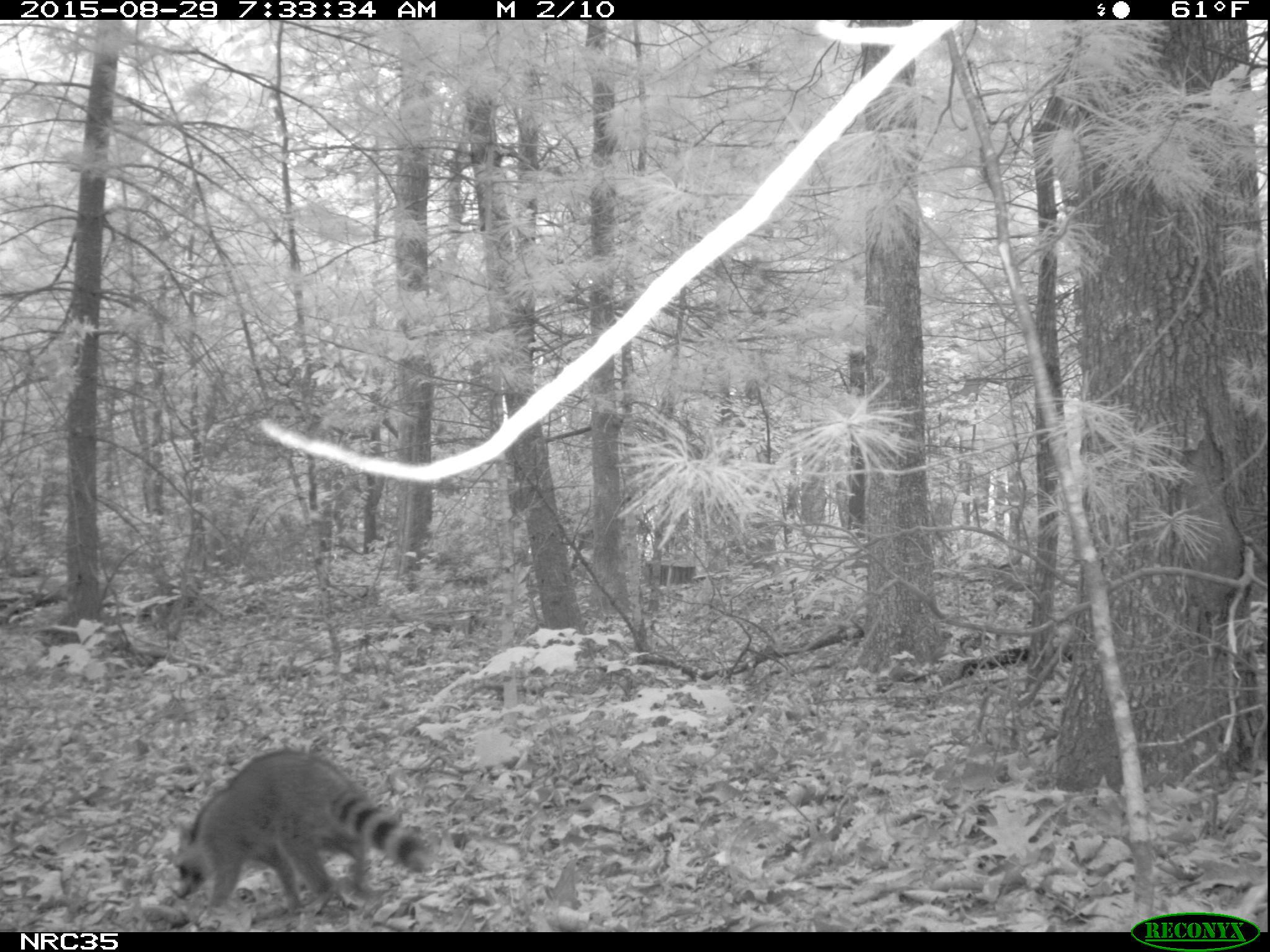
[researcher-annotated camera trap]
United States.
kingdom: Animalia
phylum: Chordata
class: Mammalia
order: Carnivora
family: Procyonidae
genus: Procyon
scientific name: Procyon lotor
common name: northern raccoon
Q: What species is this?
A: Northern Raccoon (Procyon lotor).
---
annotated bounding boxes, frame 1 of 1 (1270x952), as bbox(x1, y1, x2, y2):
Northern Raccoon: bbox(164, 745, 449, 920)